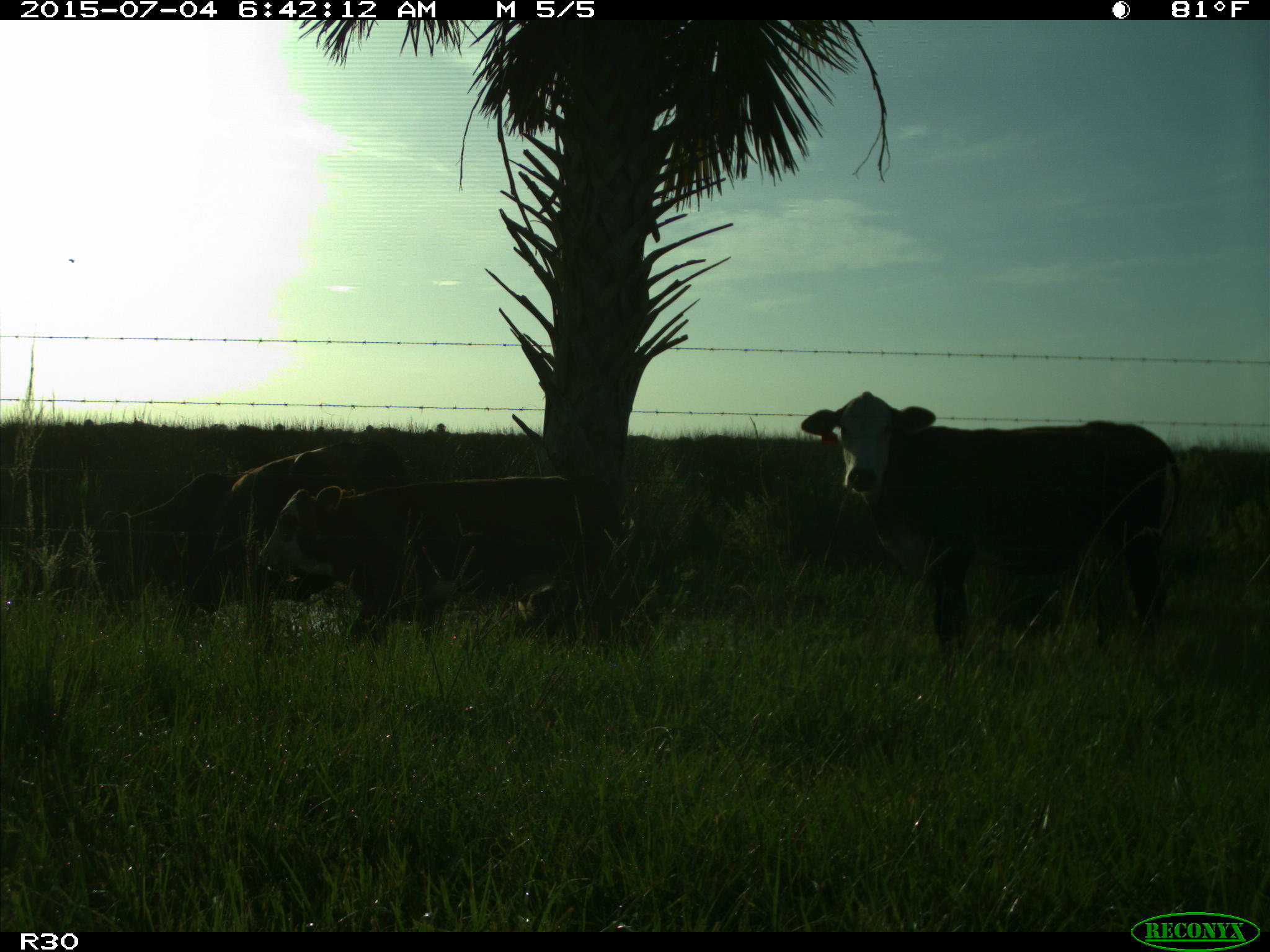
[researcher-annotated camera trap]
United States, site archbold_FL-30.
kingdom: Animalia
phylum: Chordata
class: Mammalia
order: Artiodactyla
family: Bovidae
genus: Bos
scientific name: Bos taurus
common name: domestic cow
Bos taurus (domestic cow).